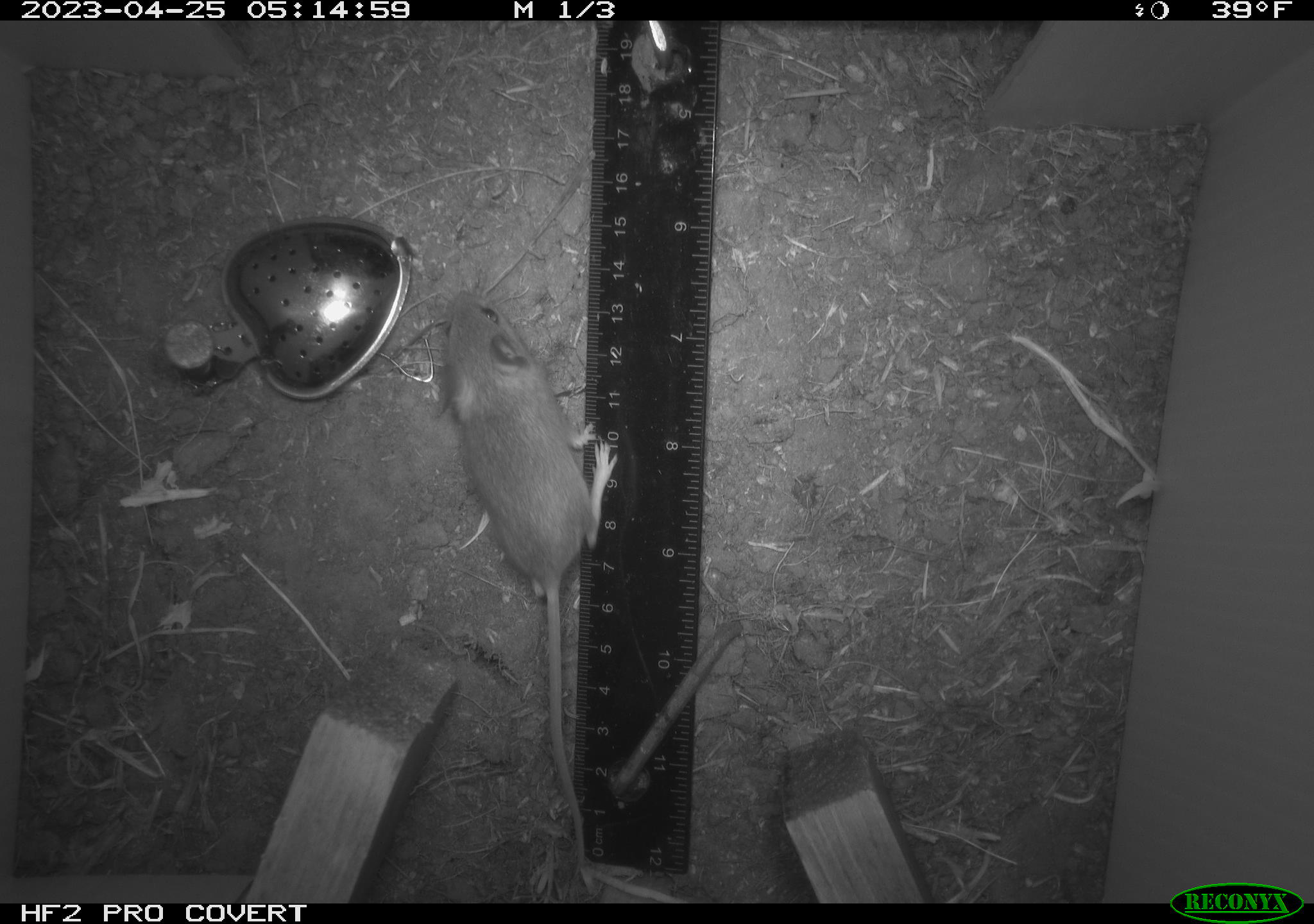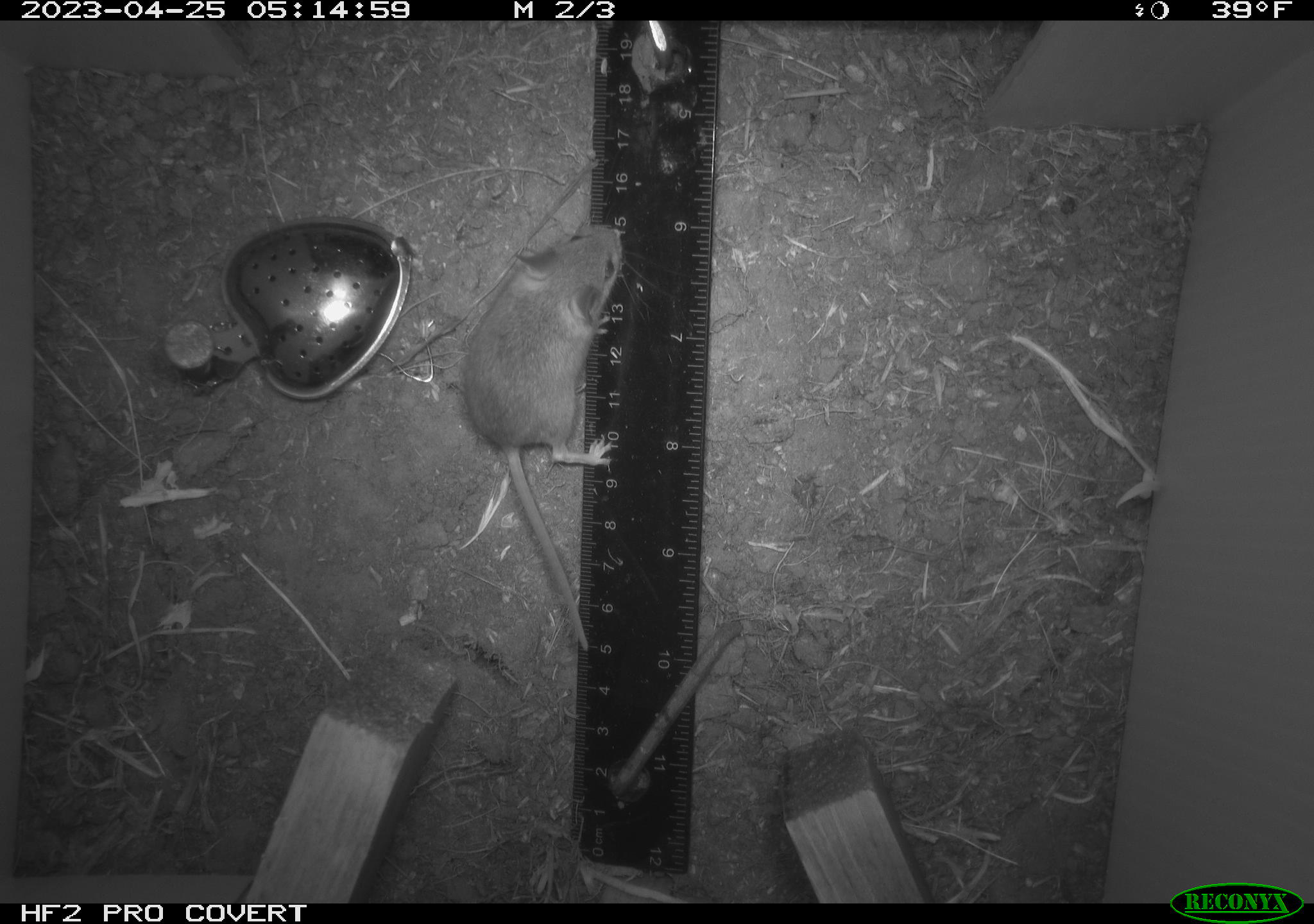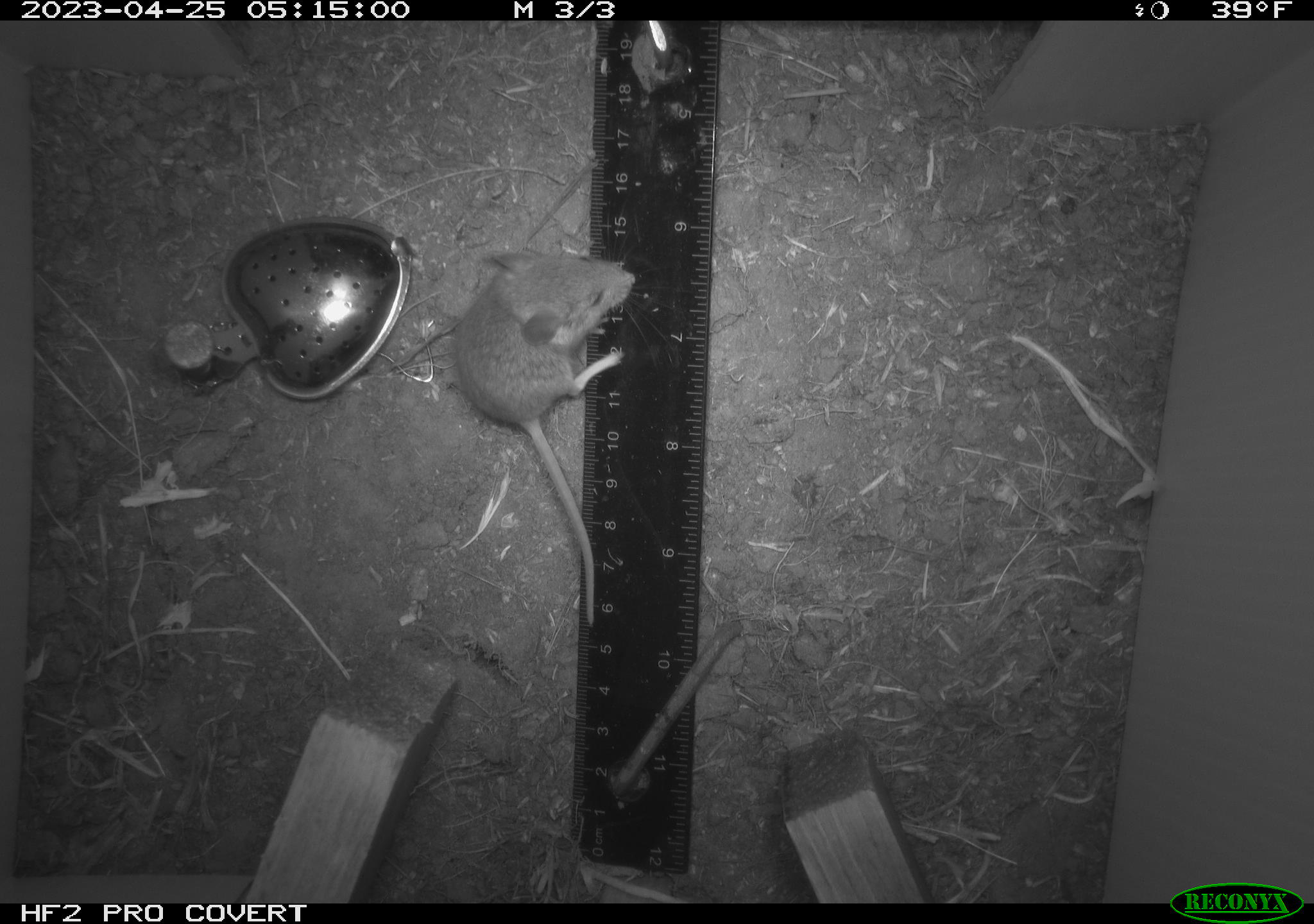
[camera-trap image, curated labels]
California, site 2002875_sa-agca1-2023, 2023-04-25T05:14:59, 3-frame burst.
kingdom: Animalia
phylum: Chordata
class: Mammalia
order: Rodentia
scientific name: Rodentia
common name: mouse species